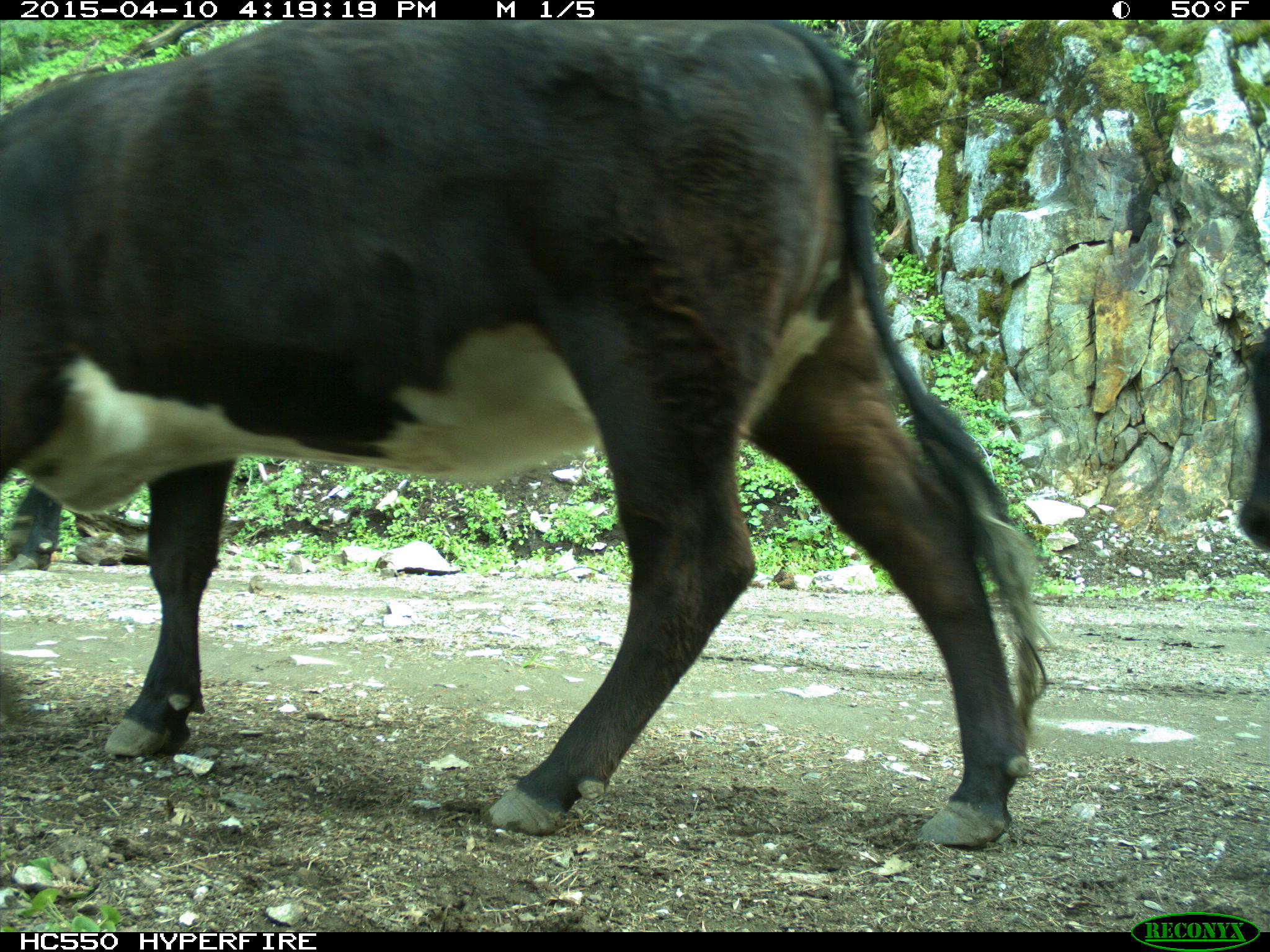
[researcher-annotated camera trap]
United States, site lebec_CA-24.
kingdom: Animalia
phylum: Chordata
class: Mammalia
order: Artiodactyla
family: Bovidae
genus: Bos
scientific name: Bos taurus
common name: domestic cow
Bos taurus (domestic cow).